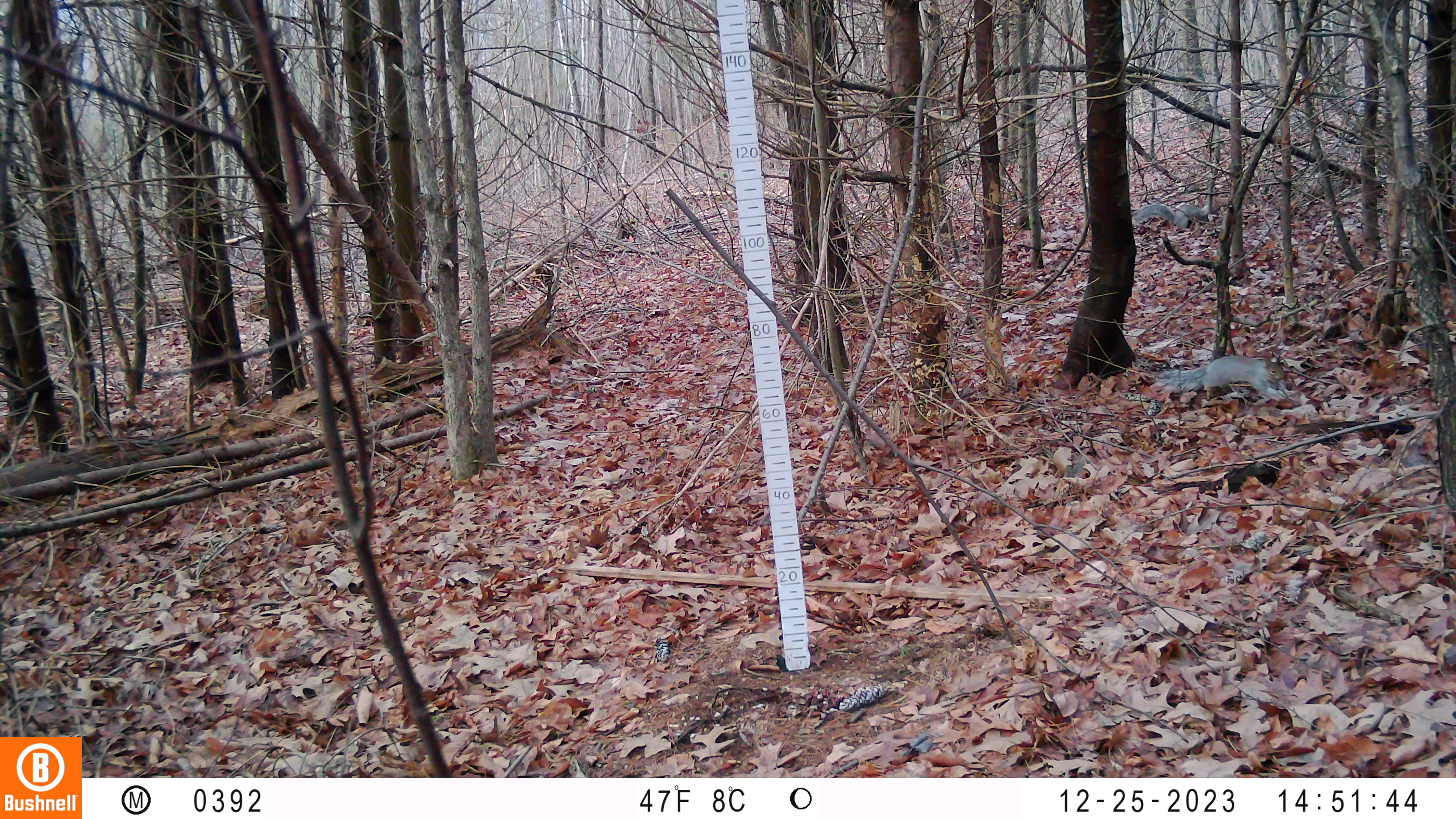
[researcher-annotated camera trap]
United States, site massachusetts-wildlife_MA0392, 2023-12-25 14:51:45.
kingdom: Animalia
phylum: Chordata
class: Mammalia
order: Rodentia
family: Sciuridae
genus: Sciurus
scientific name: Sciurus carolinensis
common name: gray squirrel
Gray squirrel (Sciurus carolinensis).